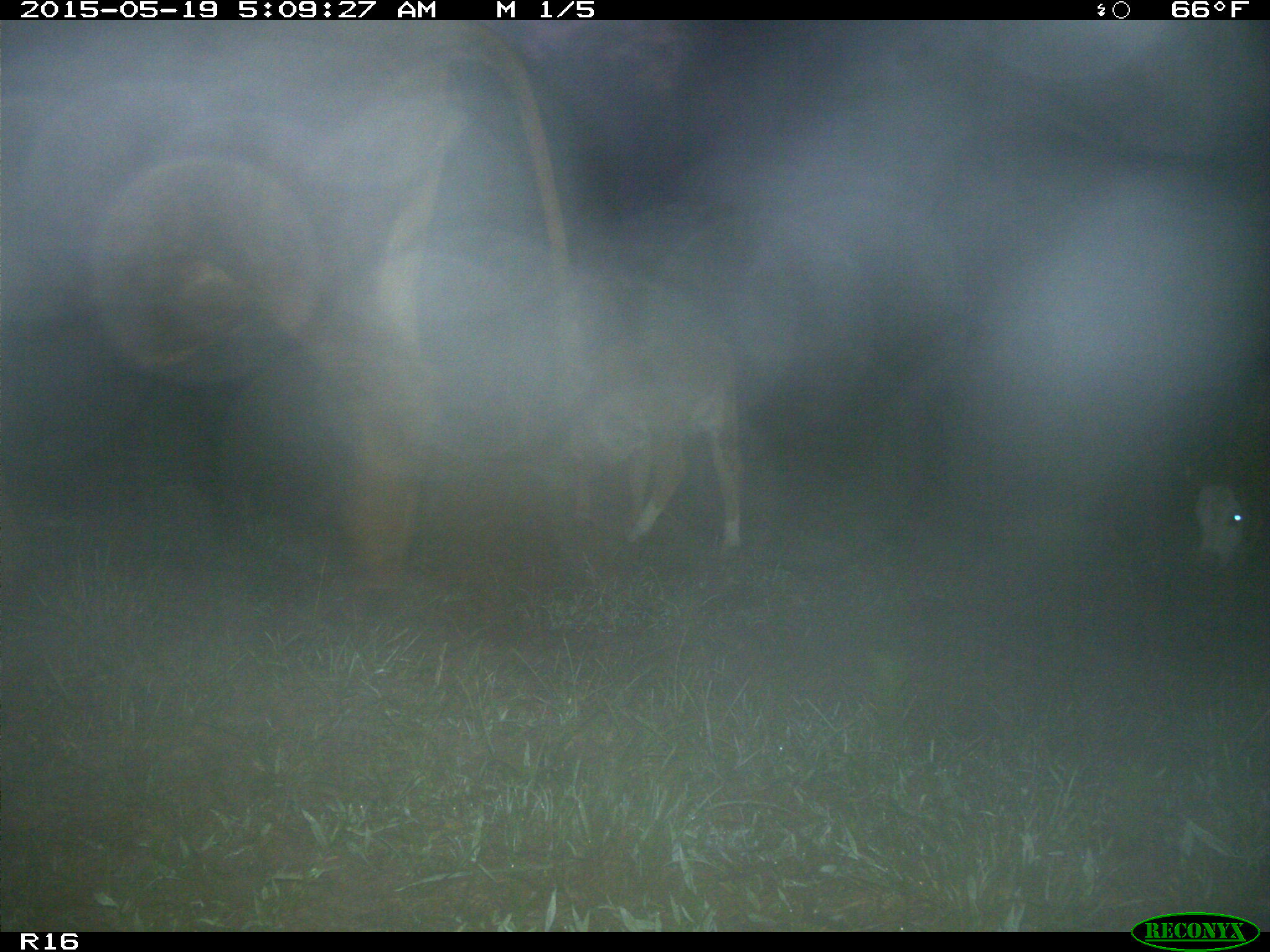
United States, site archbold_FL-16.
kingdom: Animalia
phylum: Chordata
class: Mammalia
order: Artiodactyla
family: Bovidae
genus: Bos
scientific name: Bos taurus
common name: domestic cow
Bos taurus (domestic cow).